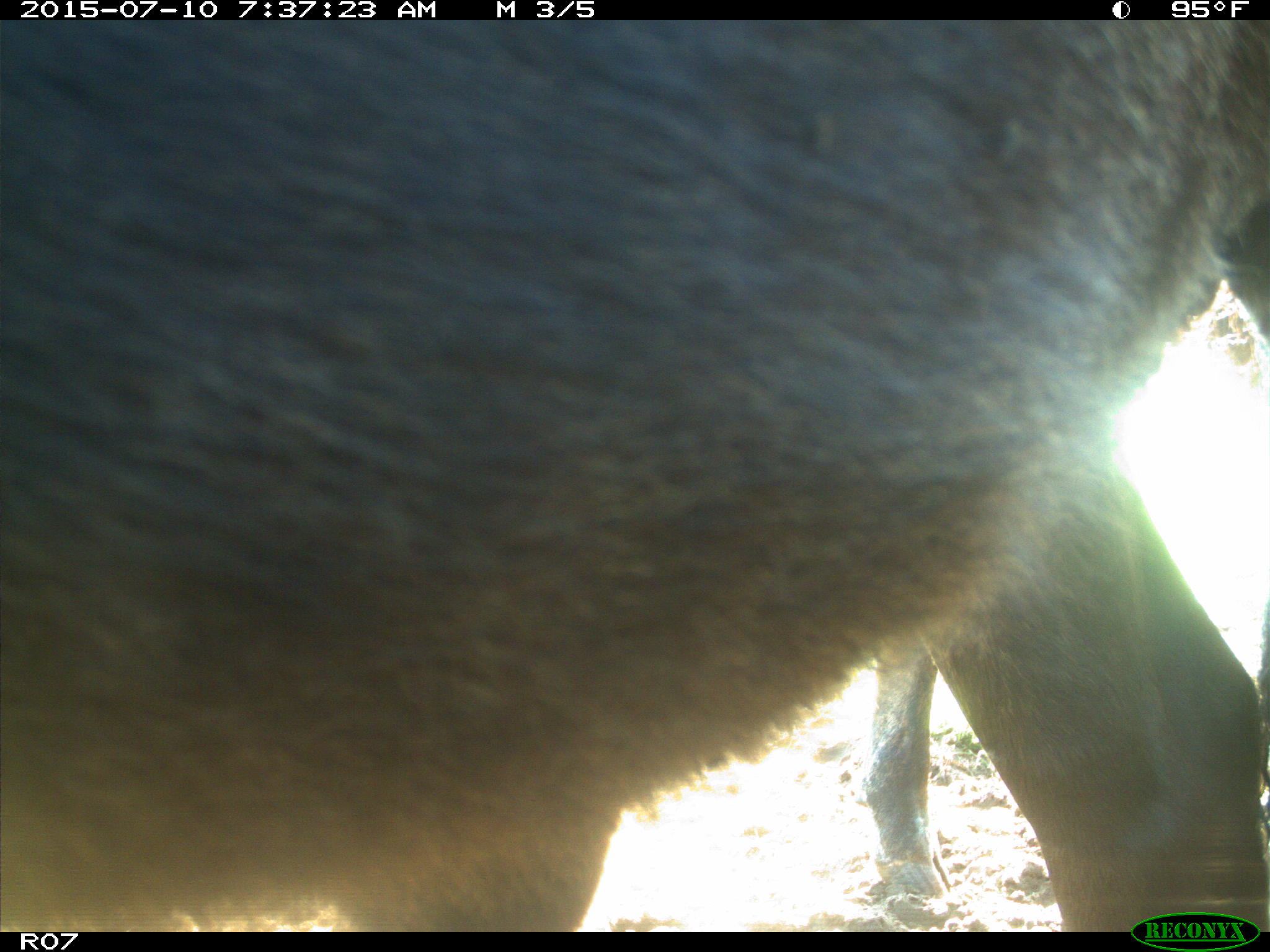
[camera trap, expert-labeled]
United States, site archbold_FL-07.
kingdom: Animalia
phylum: Chordata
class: Mammalia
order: Artiodactyla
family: Bovidae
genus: Bos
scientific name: Bos taurus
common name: domestic cow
Bos taurus (domestic cow).